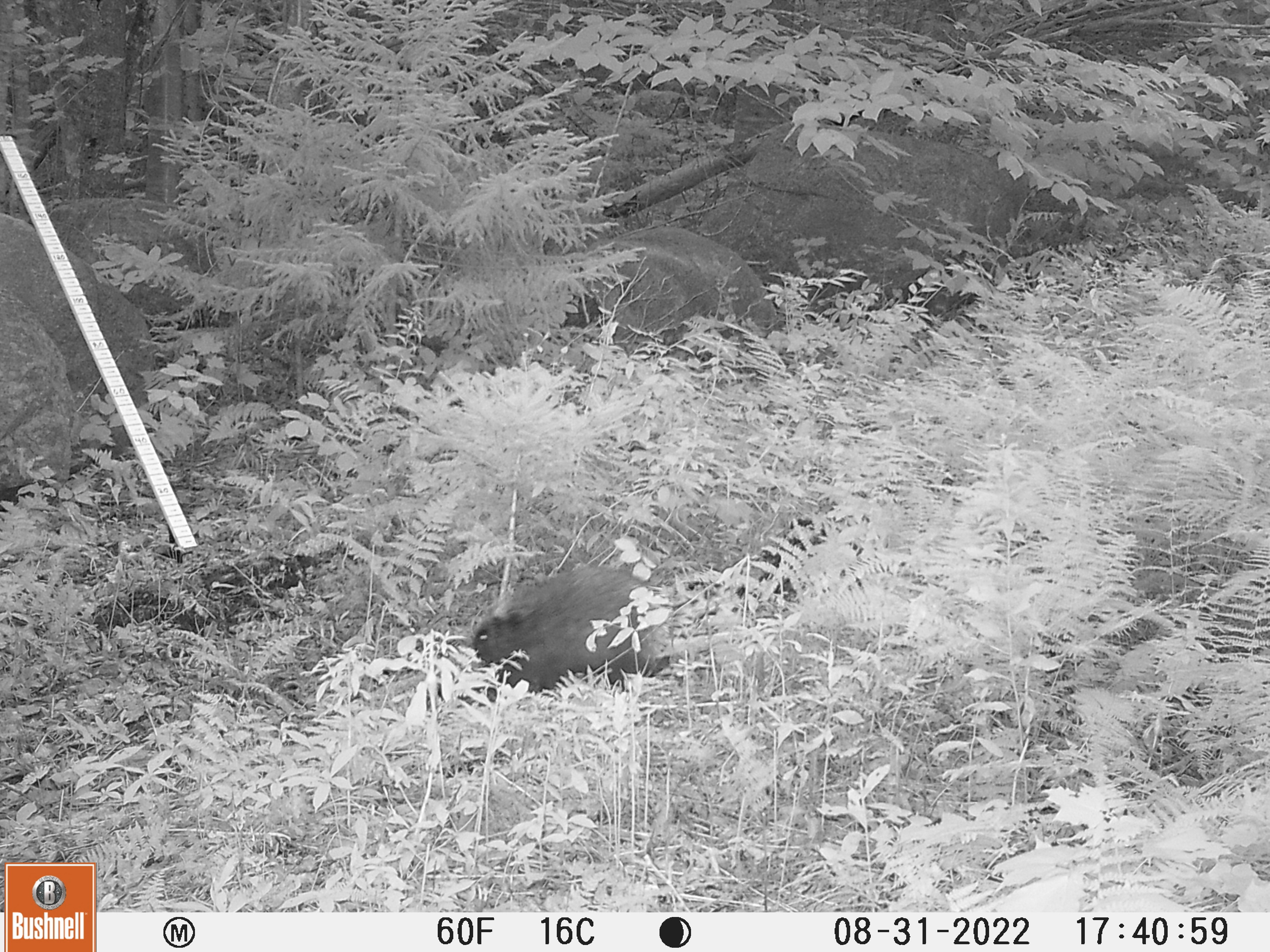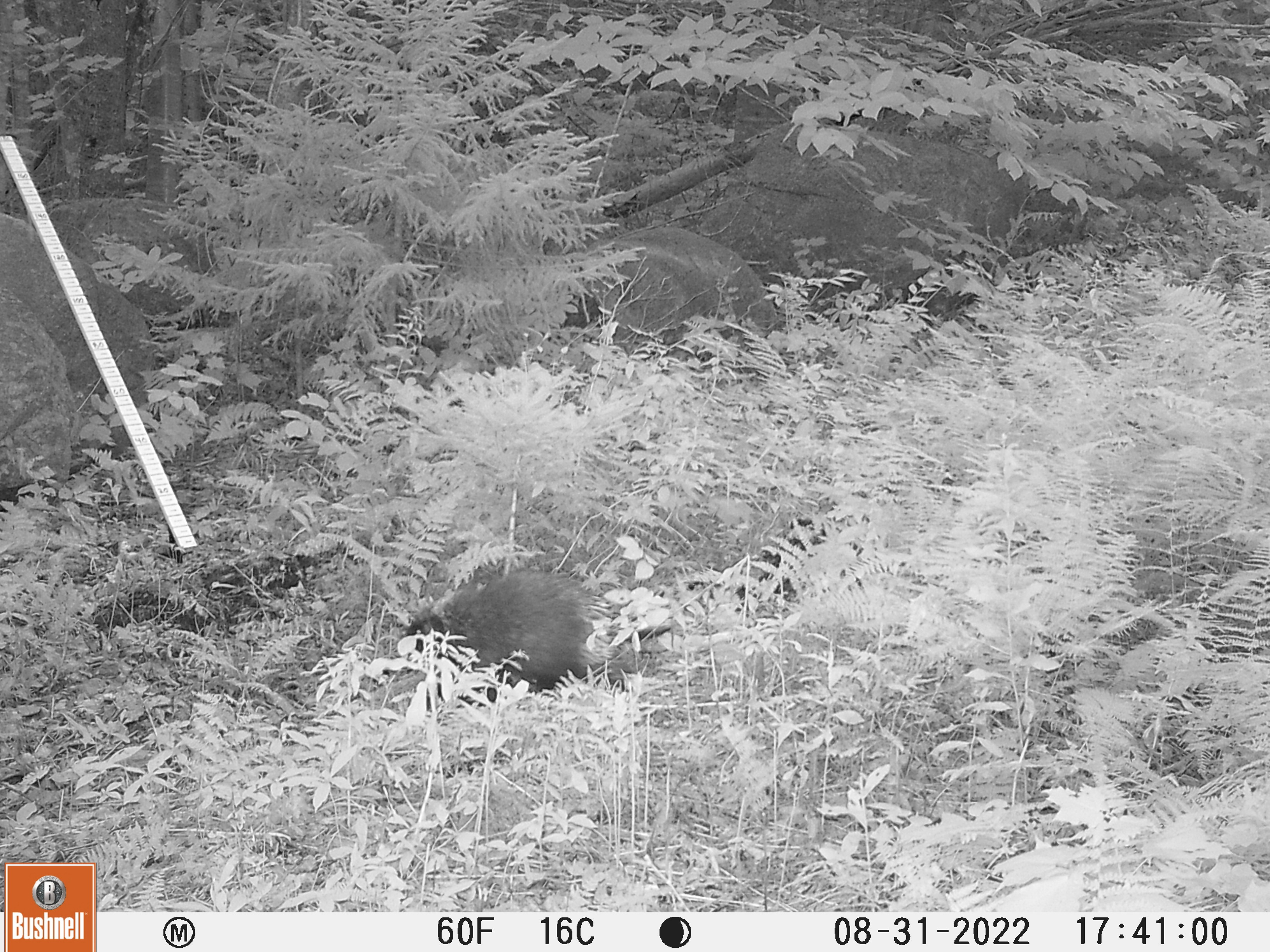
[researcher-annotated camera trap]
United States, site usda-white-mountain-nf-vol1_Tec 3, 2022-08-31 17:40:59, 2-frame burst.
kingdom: Animalia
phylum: Chordata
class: Mammalia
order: Rodentia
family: Erethizontidae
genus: Erethizon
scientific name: Erethizon dorsatum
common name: porcupine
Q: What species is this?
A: Porcupine (Erethizon dorsatum).